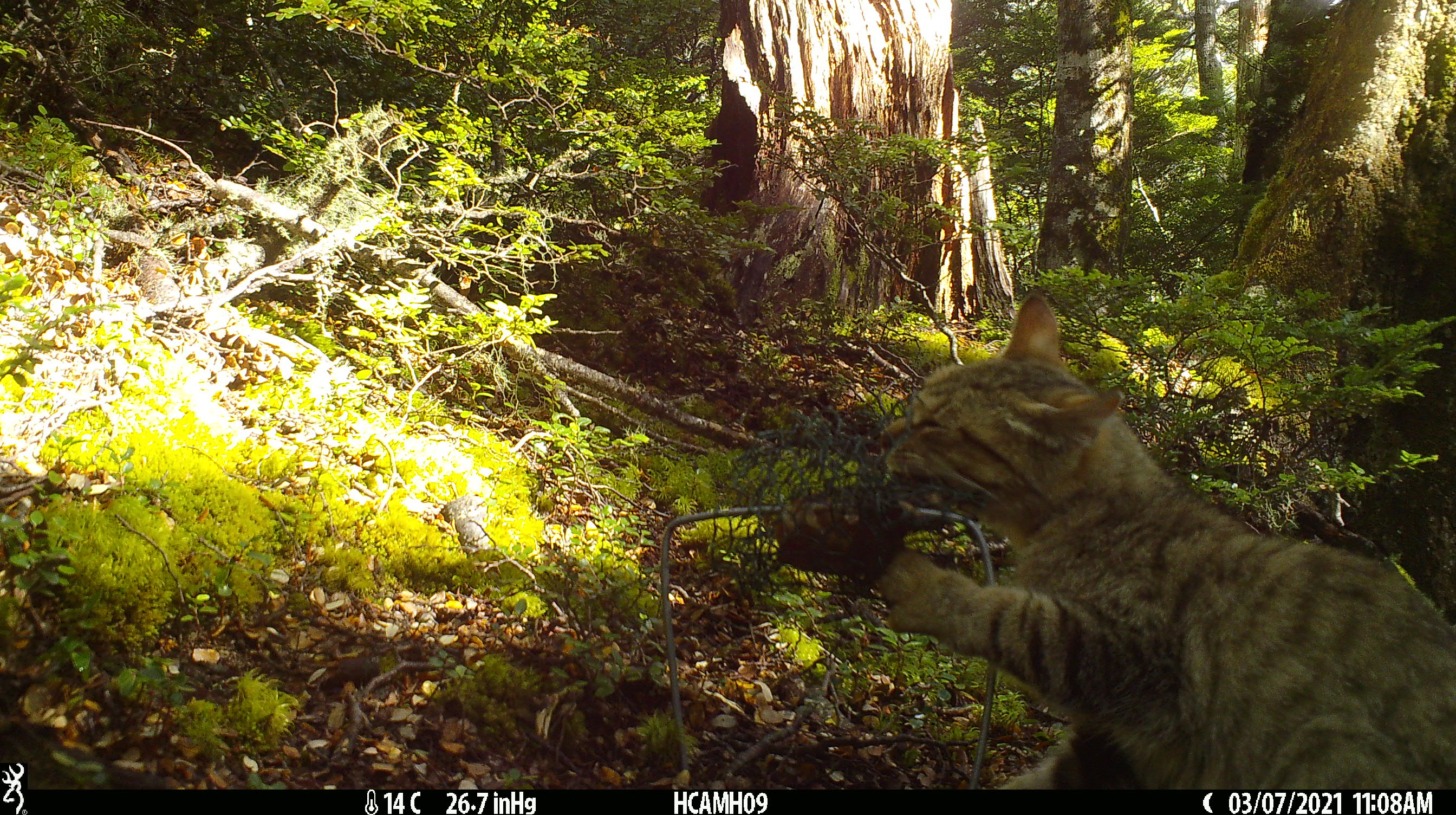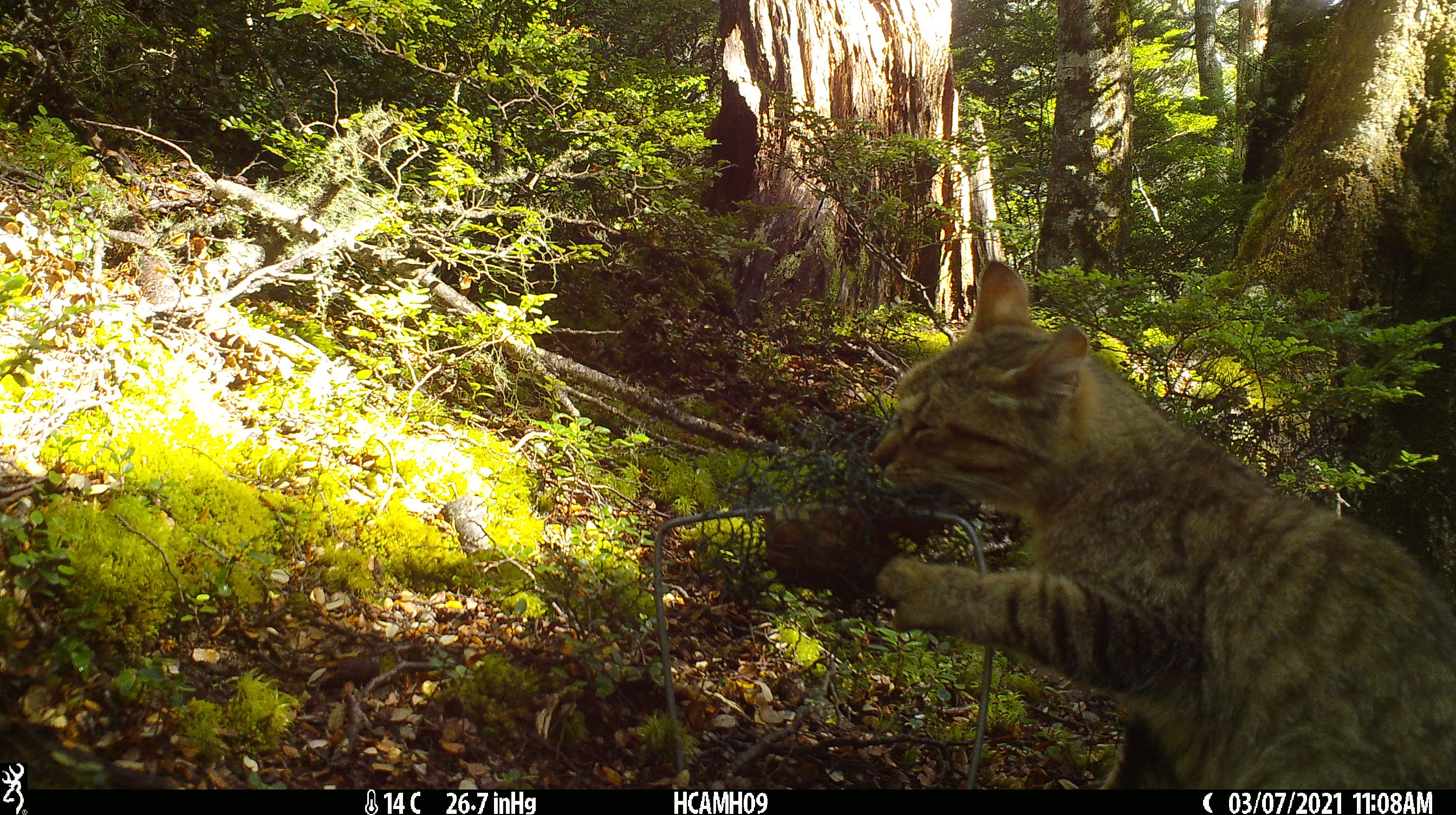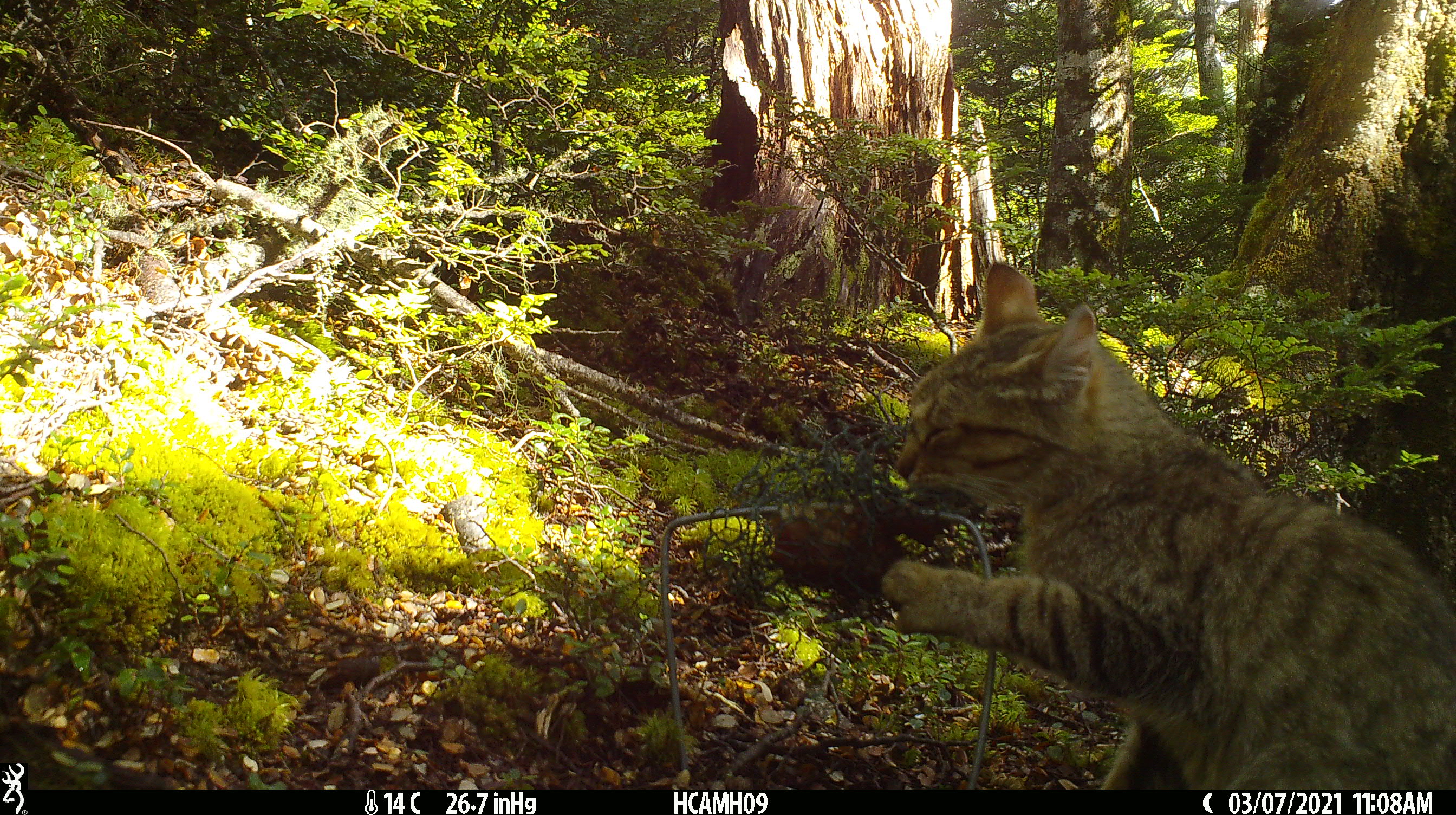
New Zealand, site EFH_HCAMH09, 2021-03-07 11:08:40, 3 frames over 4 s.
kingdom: Animalia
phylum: Chordata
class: Mammalia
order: Carnivora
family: Felidae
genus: Felis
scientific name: Felis catus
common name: domestic cat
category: cat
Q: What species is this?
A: Cat (domestic cat) (Felis catus).